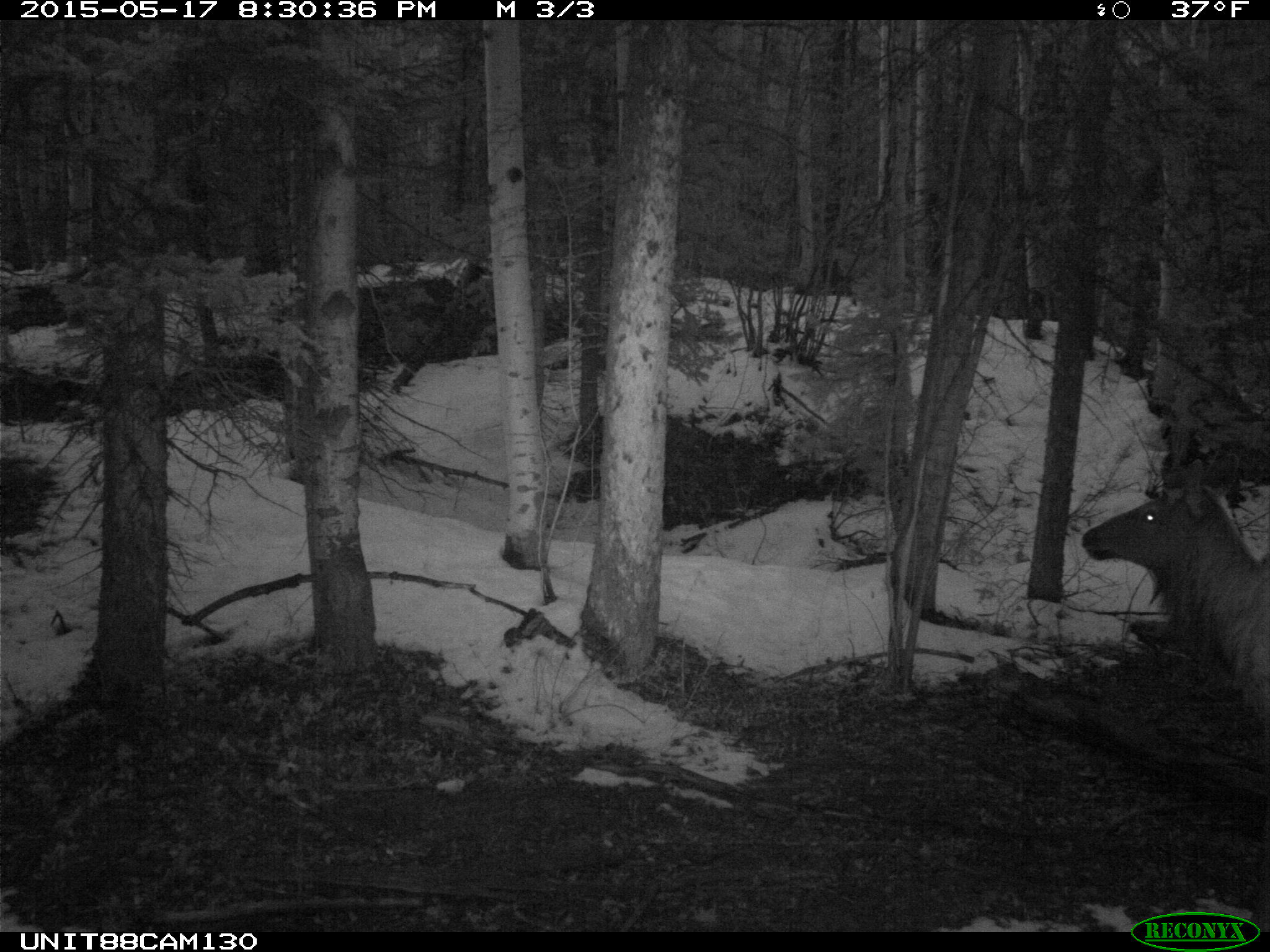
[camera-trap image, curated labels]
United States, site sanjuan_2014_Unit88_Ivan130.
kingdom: Animalia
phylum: Chordata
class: Mammalia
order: Artiodactyla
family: Cervidae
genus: Cervus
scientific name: Cervus elaphus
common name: red deer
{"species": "Cervus elaphus (red deer)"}